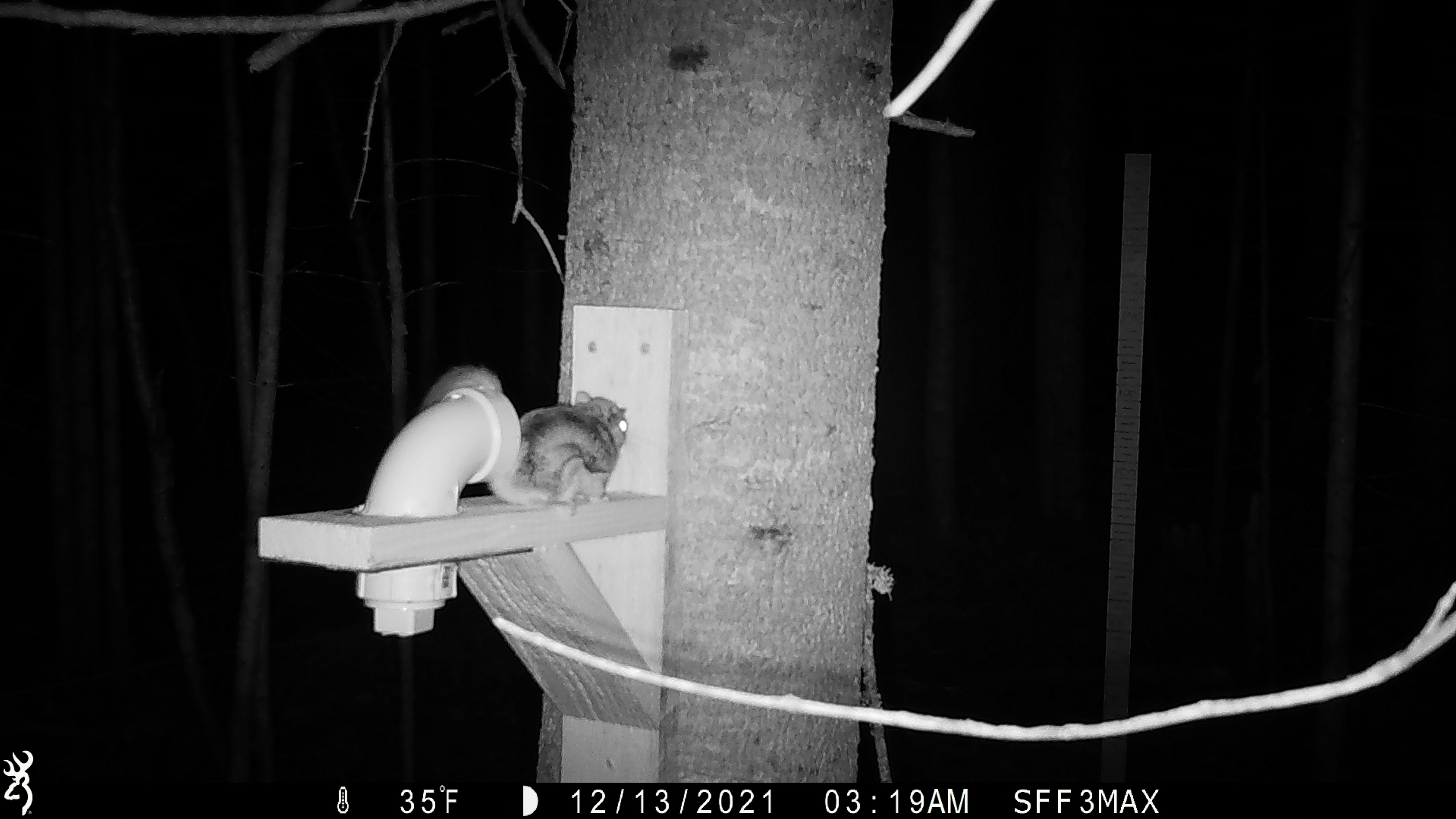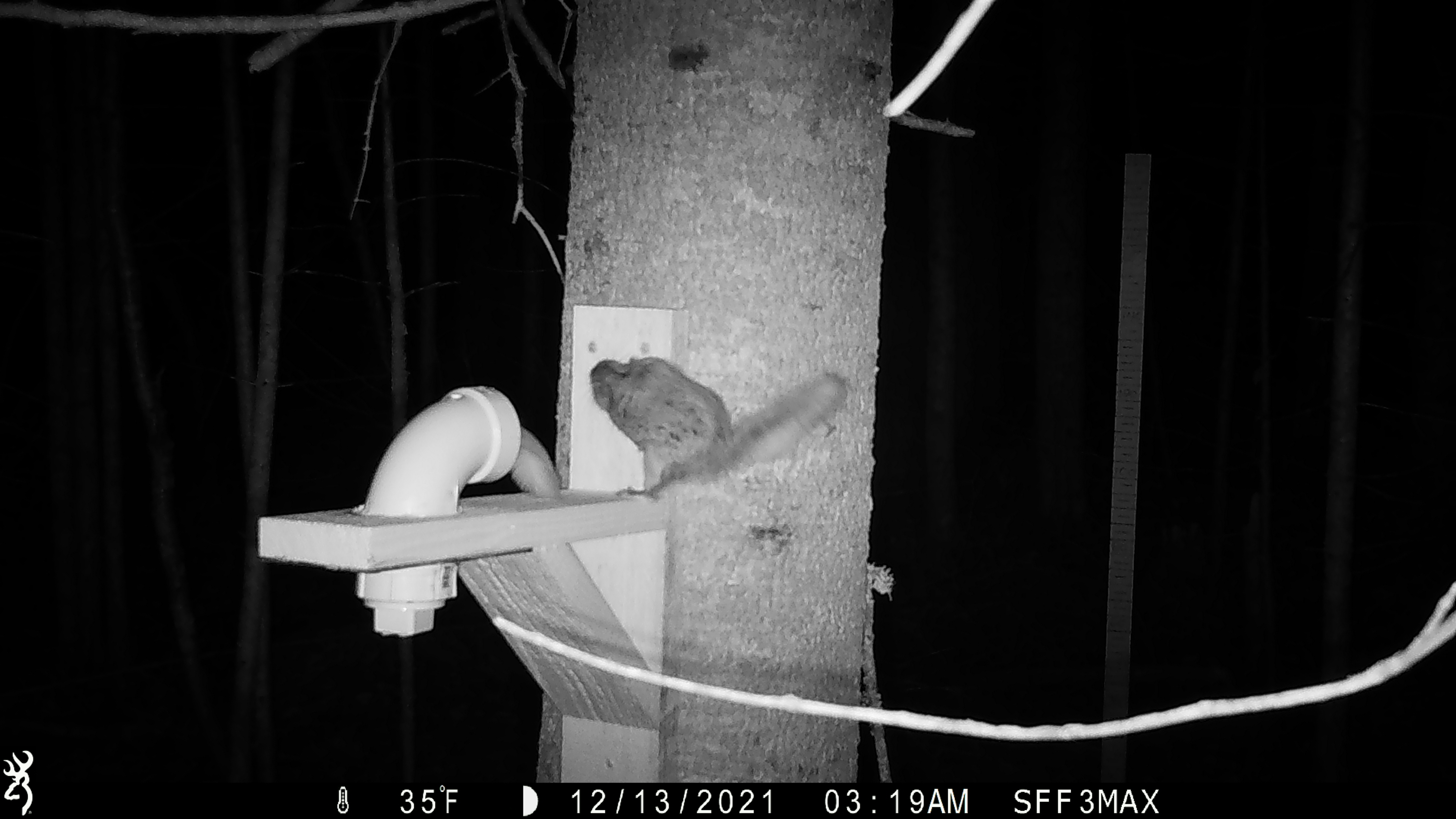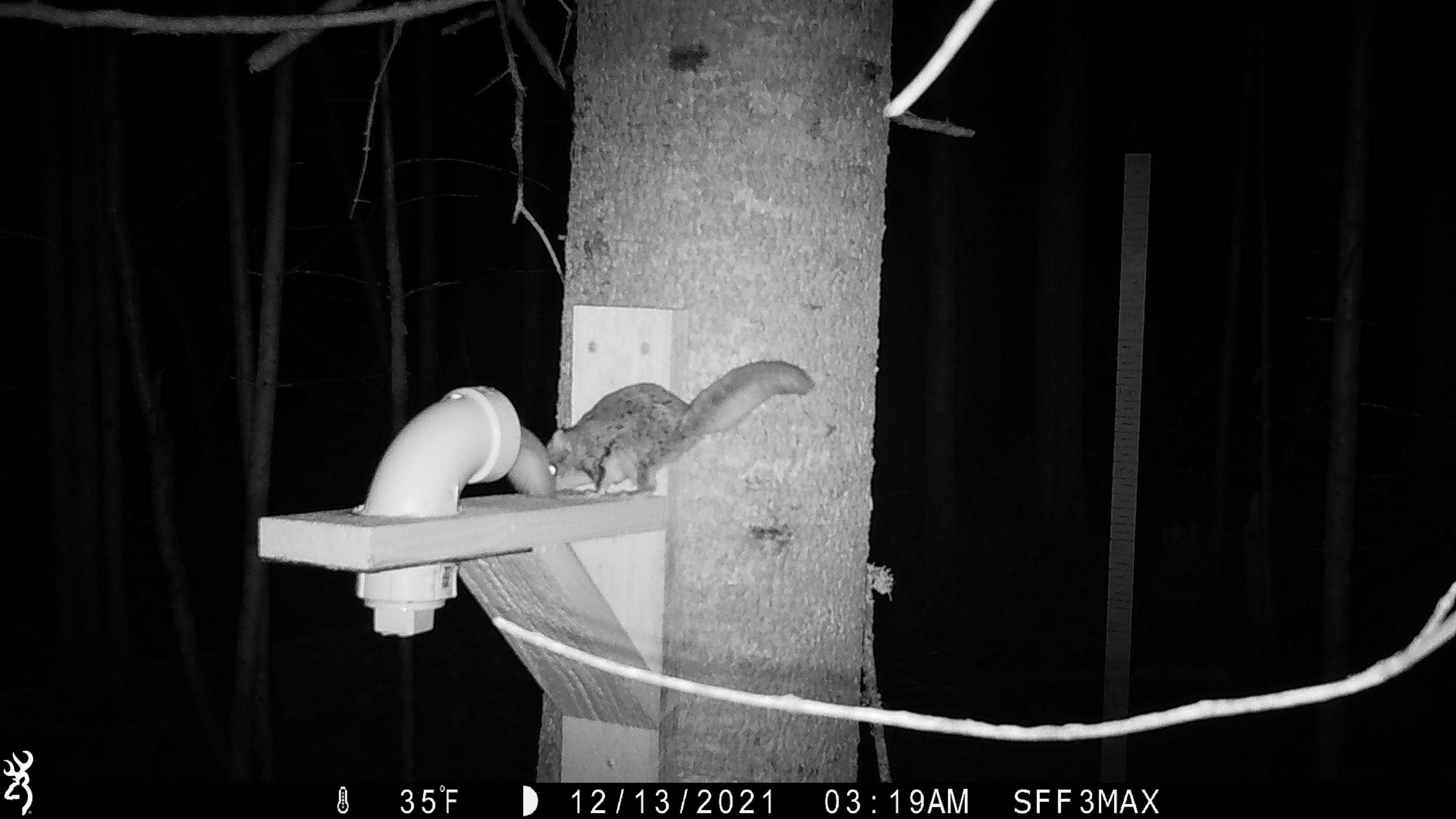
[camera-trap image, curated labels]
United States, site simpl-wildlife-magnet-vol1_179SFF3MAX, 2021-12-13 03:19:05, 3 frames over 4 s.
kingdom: Animalia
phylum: Chordata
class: Mammalia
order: Rodentia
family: Sciuridae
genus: Glaucomys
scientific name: Glaucomys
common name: flying squirrel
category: flying squirrel sp.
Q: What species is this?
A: Flying squirrel sp. (flying squirrel) (Glaucomys).